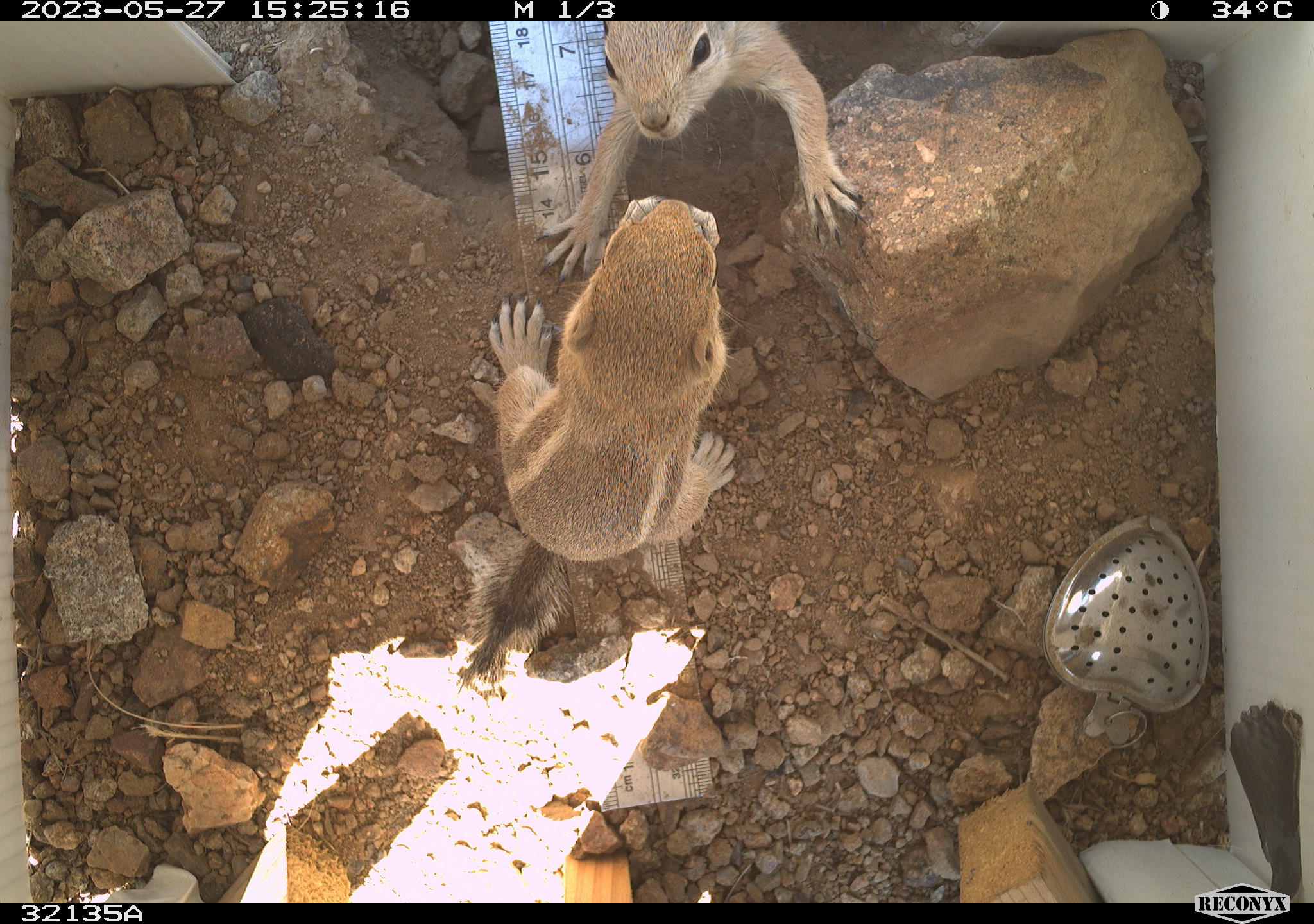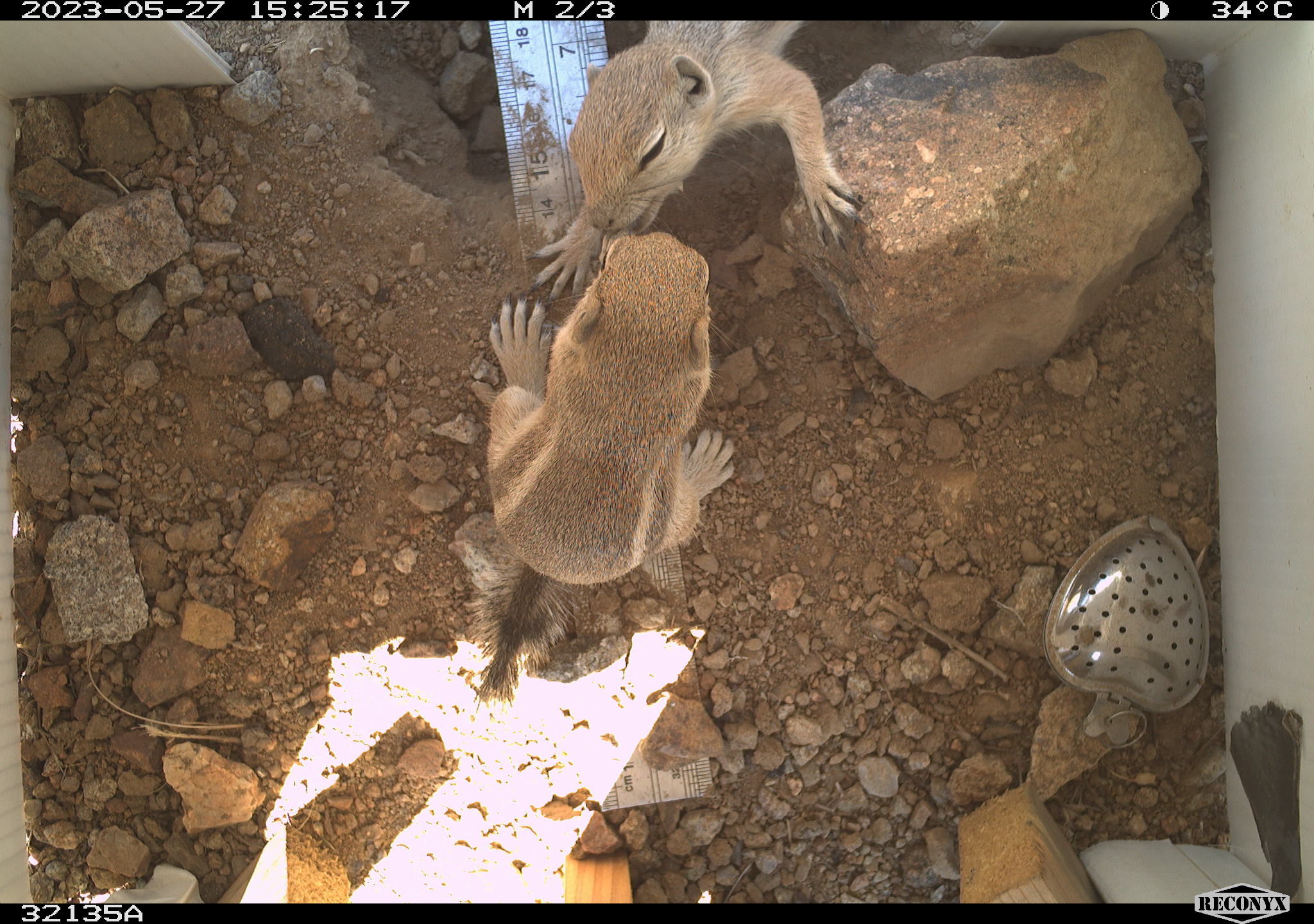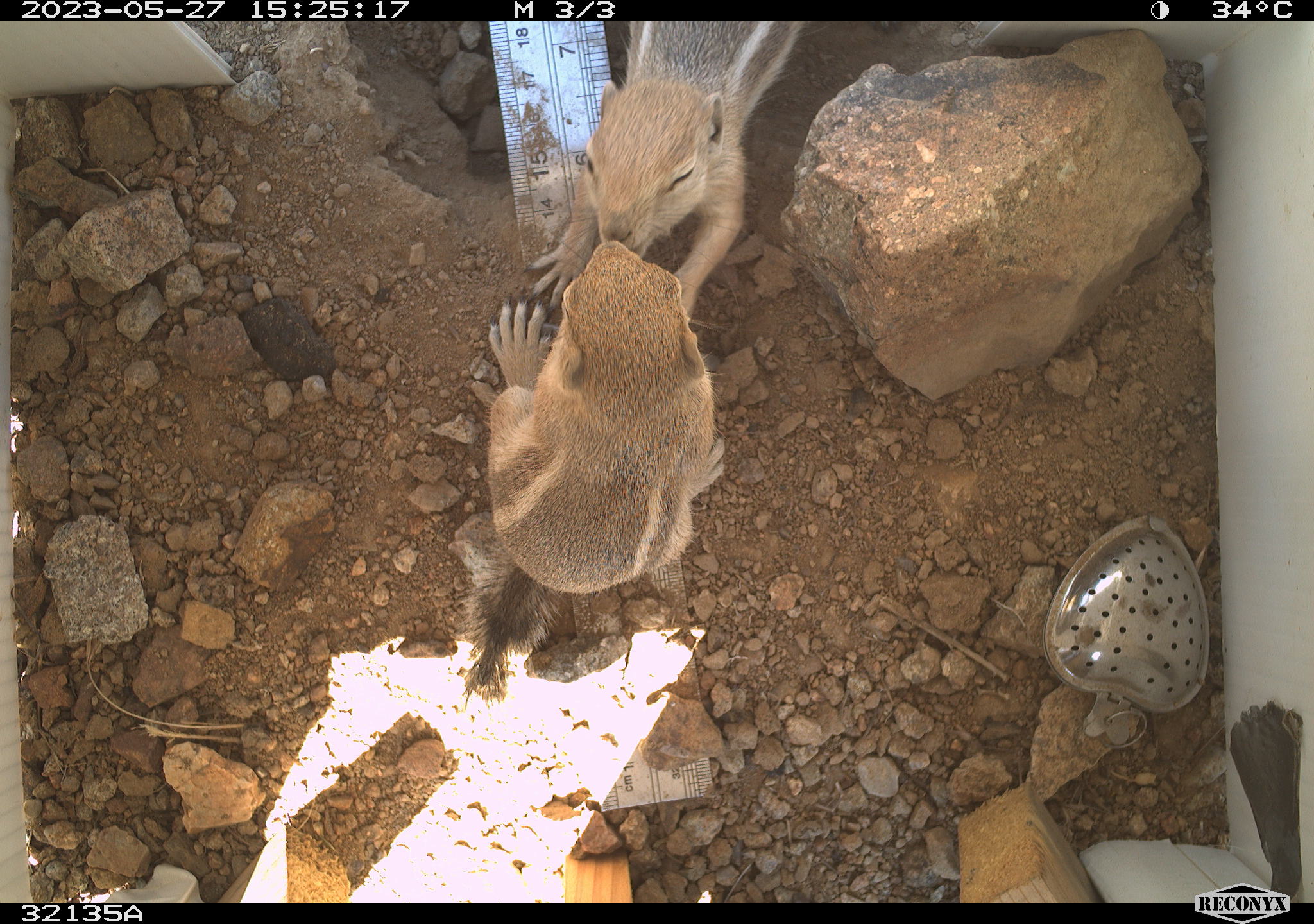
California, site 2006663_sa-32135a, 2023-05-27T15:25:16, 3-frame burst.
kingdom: Animalia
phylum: Chordata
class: Mammalia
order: Rodentia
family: Sciuridae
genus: Ammospermophilus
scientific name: Ammospermophilus leucurus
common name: white-tailed antelope squirrel